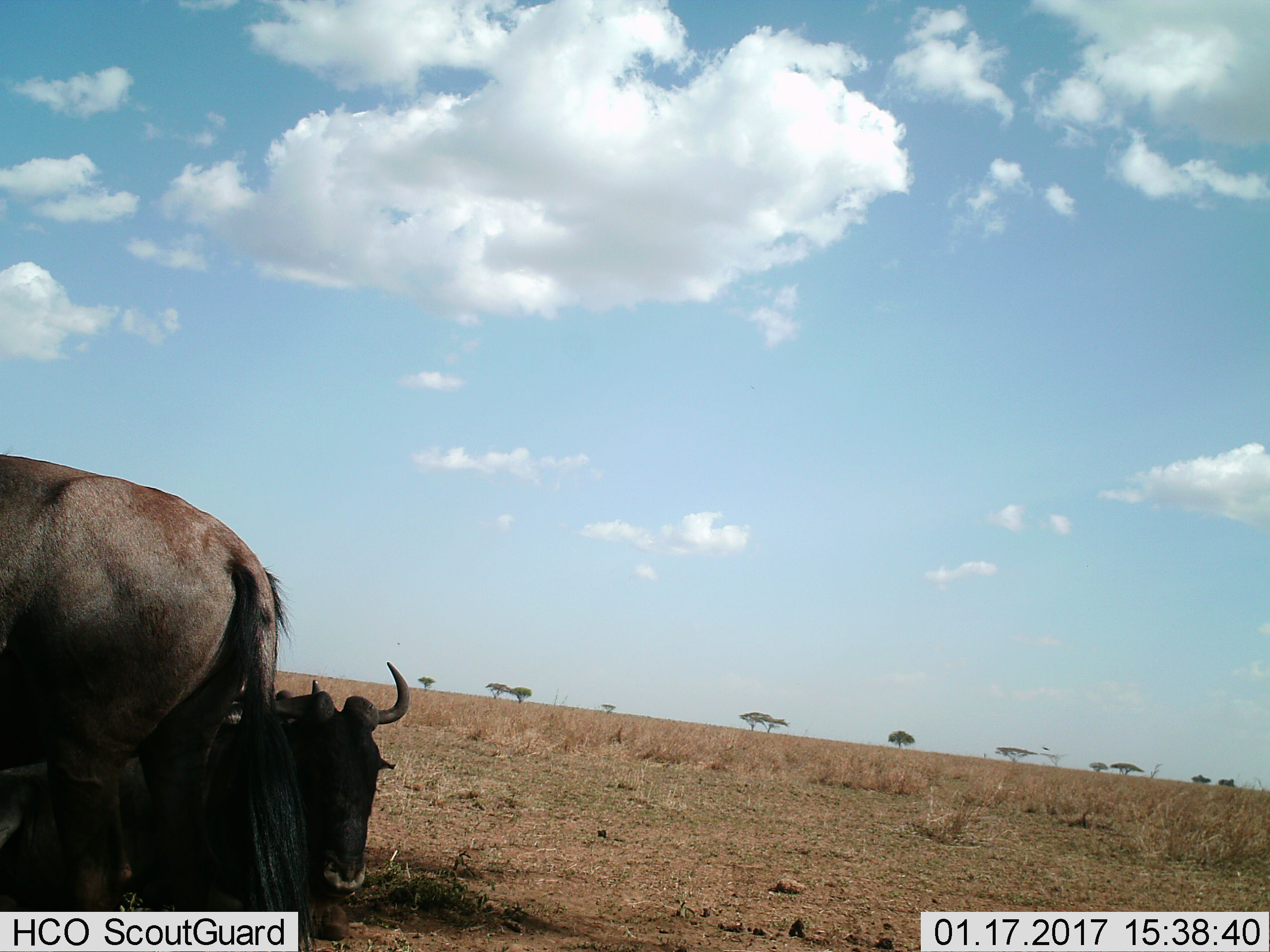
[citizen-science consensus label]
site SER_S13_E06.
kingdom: Animalia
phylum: Chordata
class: Mammalia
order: Artiodactyla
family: Bovidae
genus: Connochaetes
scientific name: Connochaetes taurinus taurinus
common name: blue wildebeest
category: wildebeestblue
Wildebeestblue (blue wildebeest) (Connochaetes taurinus taurinus), count 2. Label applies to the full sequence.